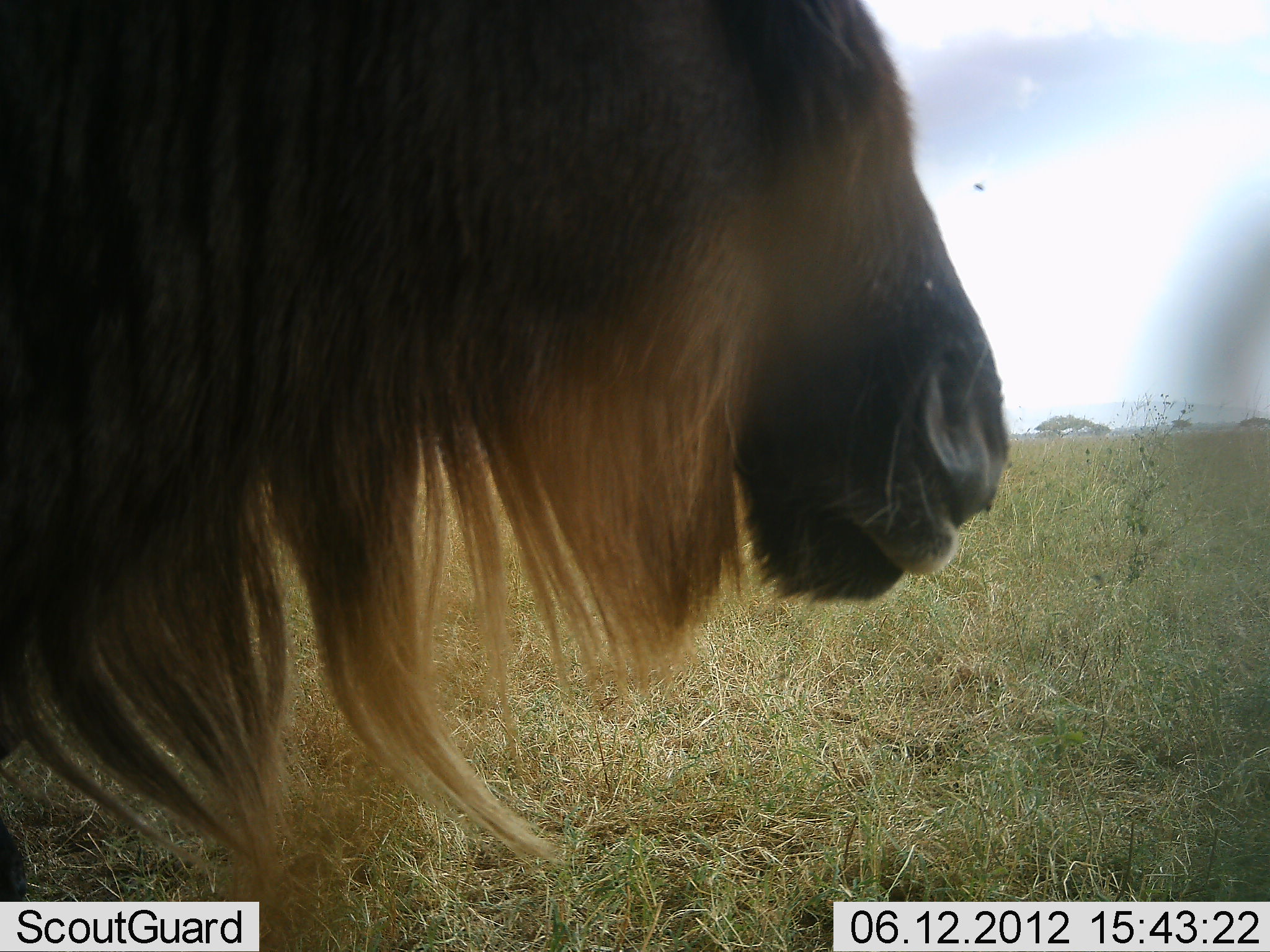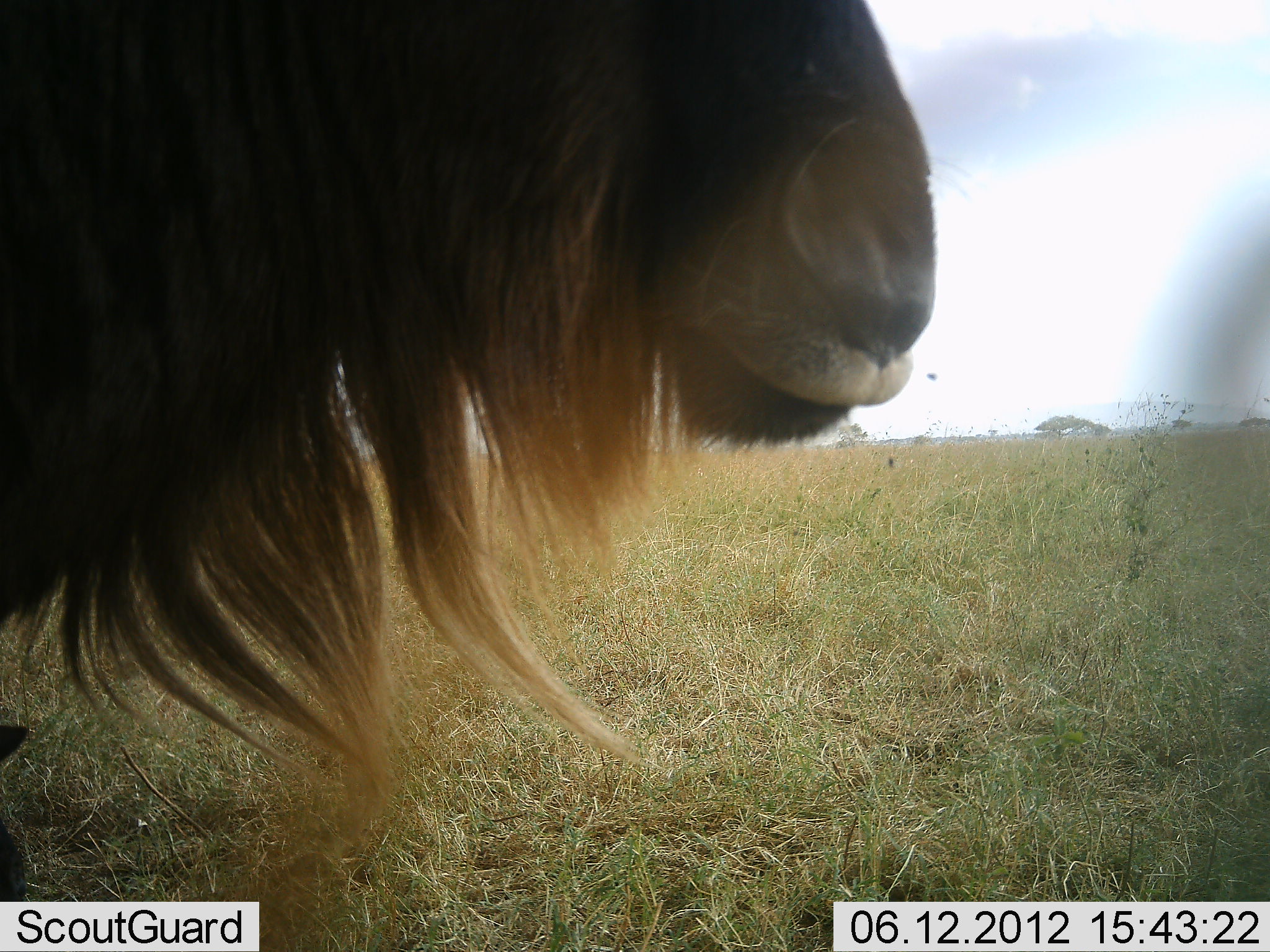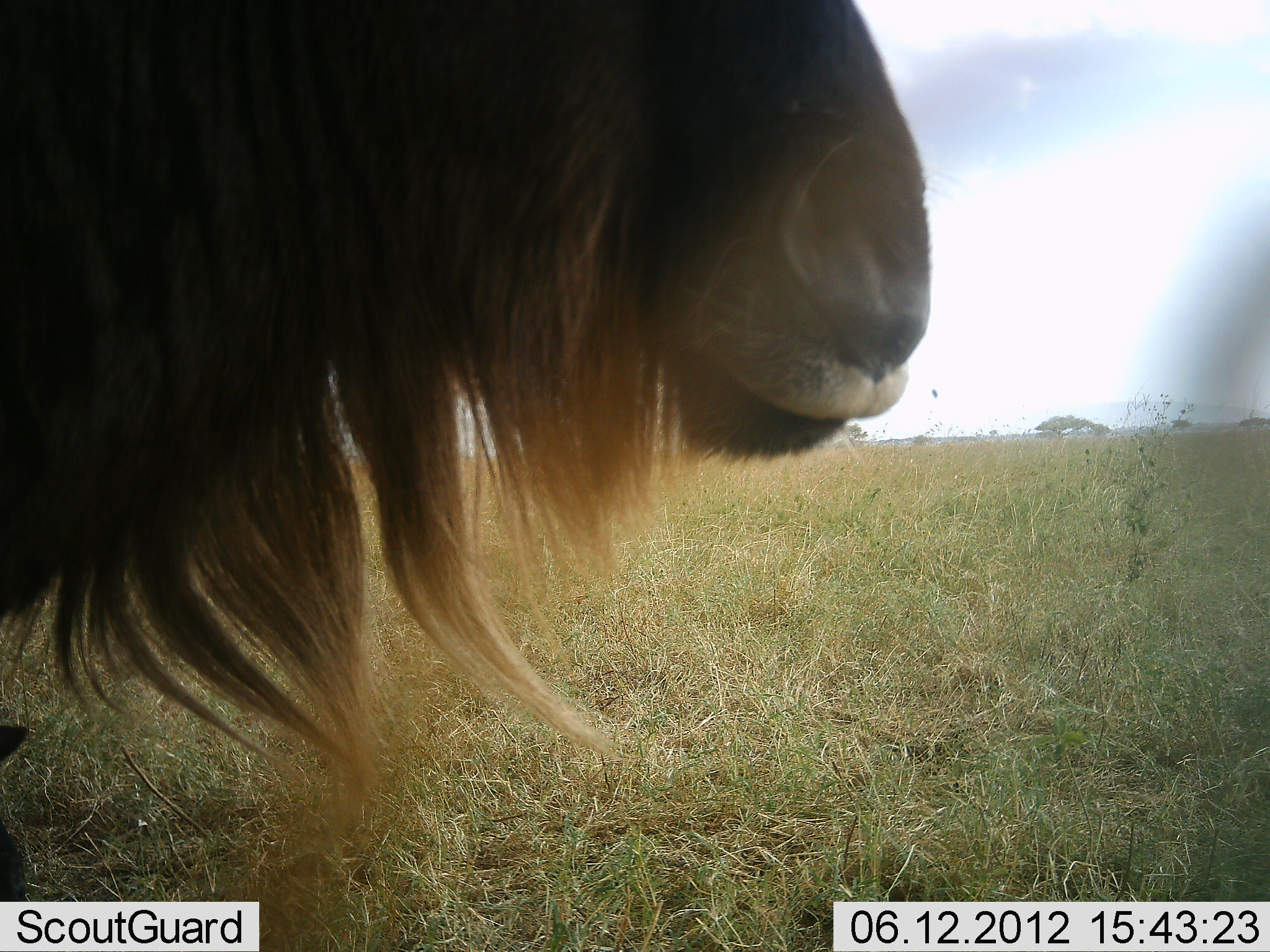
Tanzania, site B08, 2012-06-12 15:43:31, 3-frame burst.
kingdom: Animalia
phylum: Chordata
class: Mammalia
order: Artiodactyla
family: Bovidae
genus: Connochaetes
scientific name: Connochaetes taurinus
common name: blue wildebeest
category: wildebeest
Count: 1.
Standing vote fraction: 100%.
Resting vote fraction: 30%.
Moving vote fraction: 0%.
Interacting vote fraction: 0%.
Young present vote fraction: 10%.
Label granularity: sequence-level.